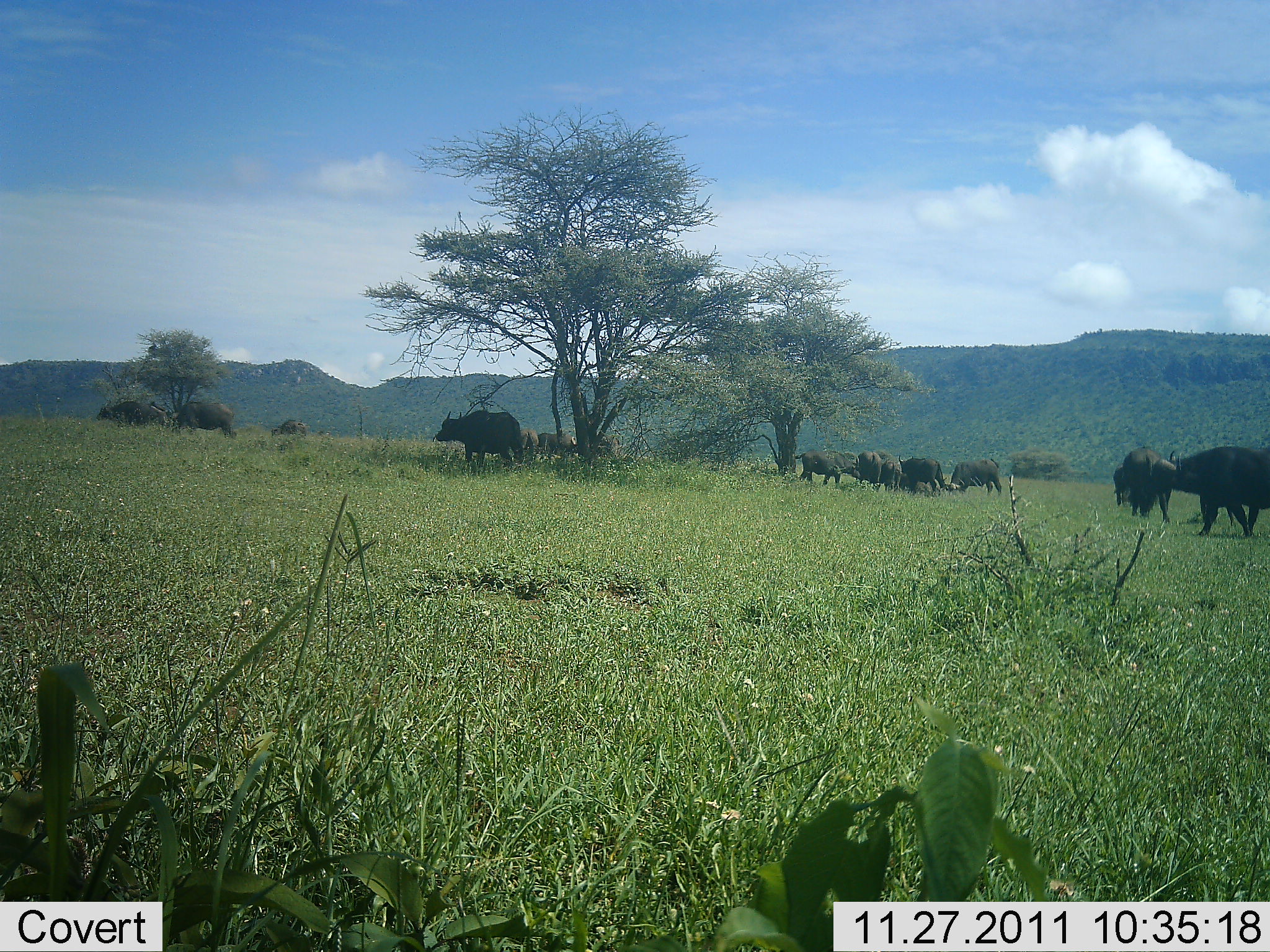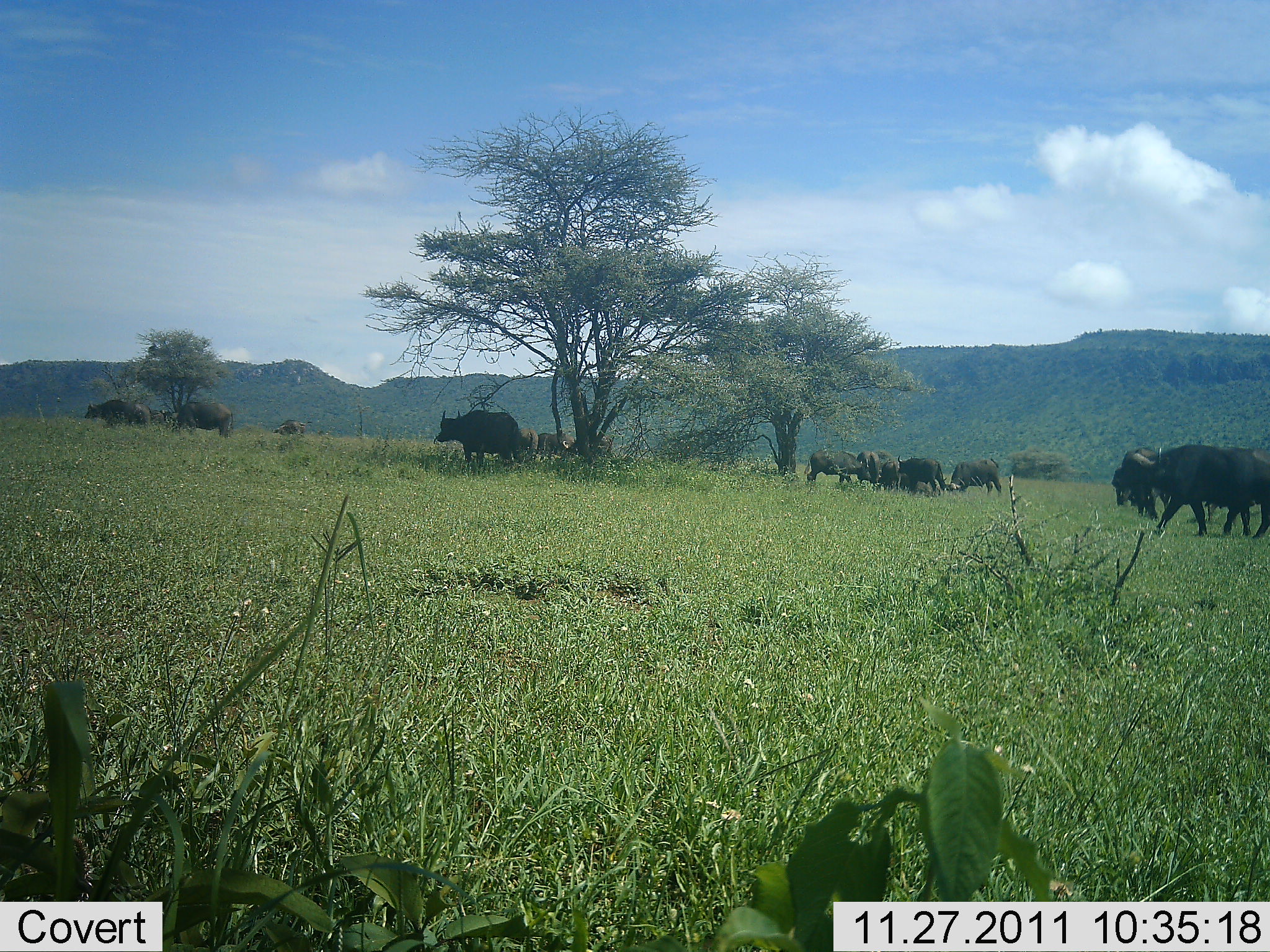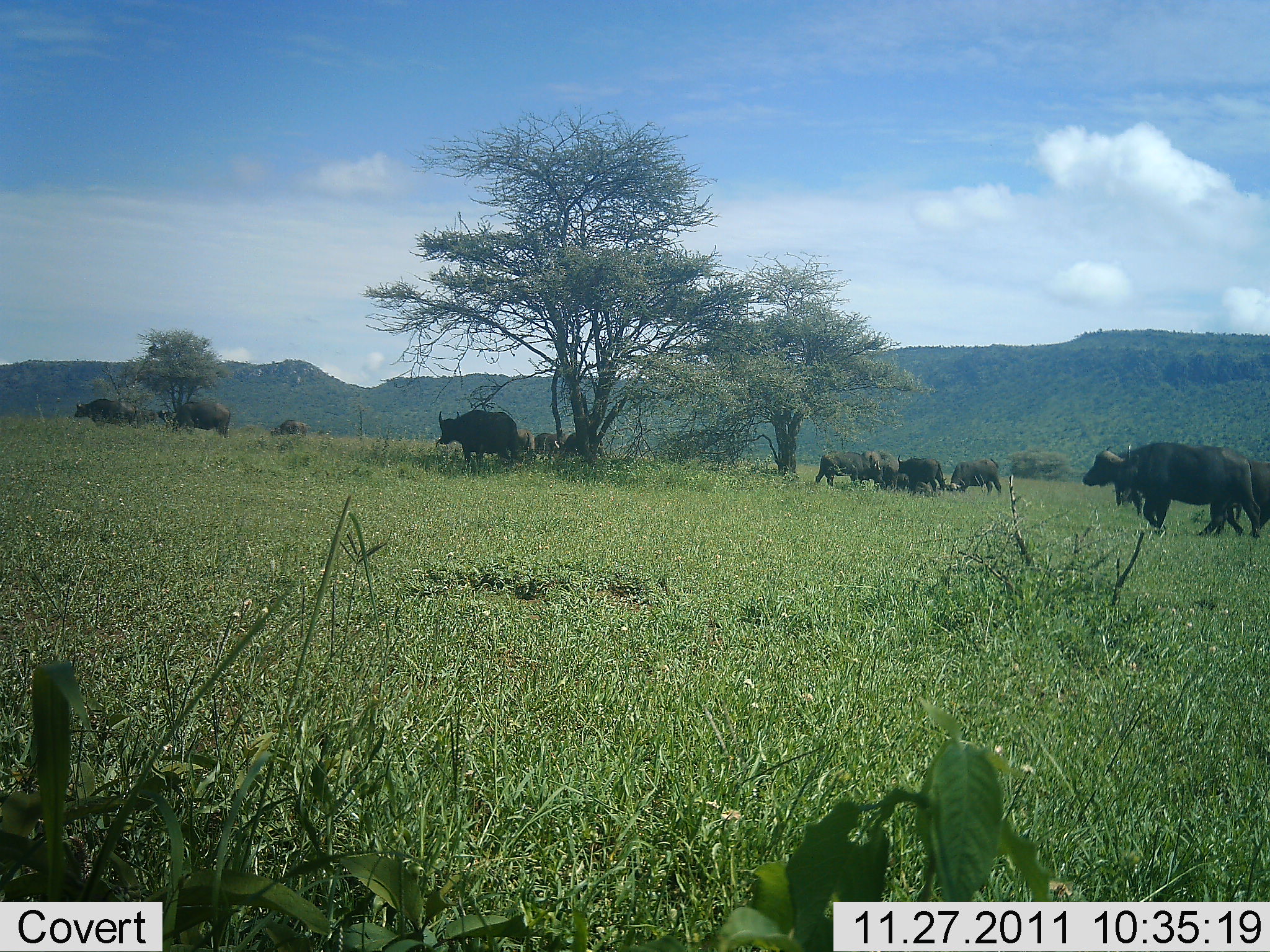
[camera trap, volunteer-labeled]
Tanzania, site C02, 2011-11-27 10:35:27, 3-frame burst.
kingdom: Animalia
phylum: Chordata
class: Mammalia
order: Artiodactyla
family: Bovidae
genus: Syncerus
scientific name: Syncerus caffer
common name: cape buffalo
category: buffalo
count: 11-50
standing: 79%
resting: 10%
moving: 86%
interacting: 3%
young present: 0%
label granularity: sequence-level